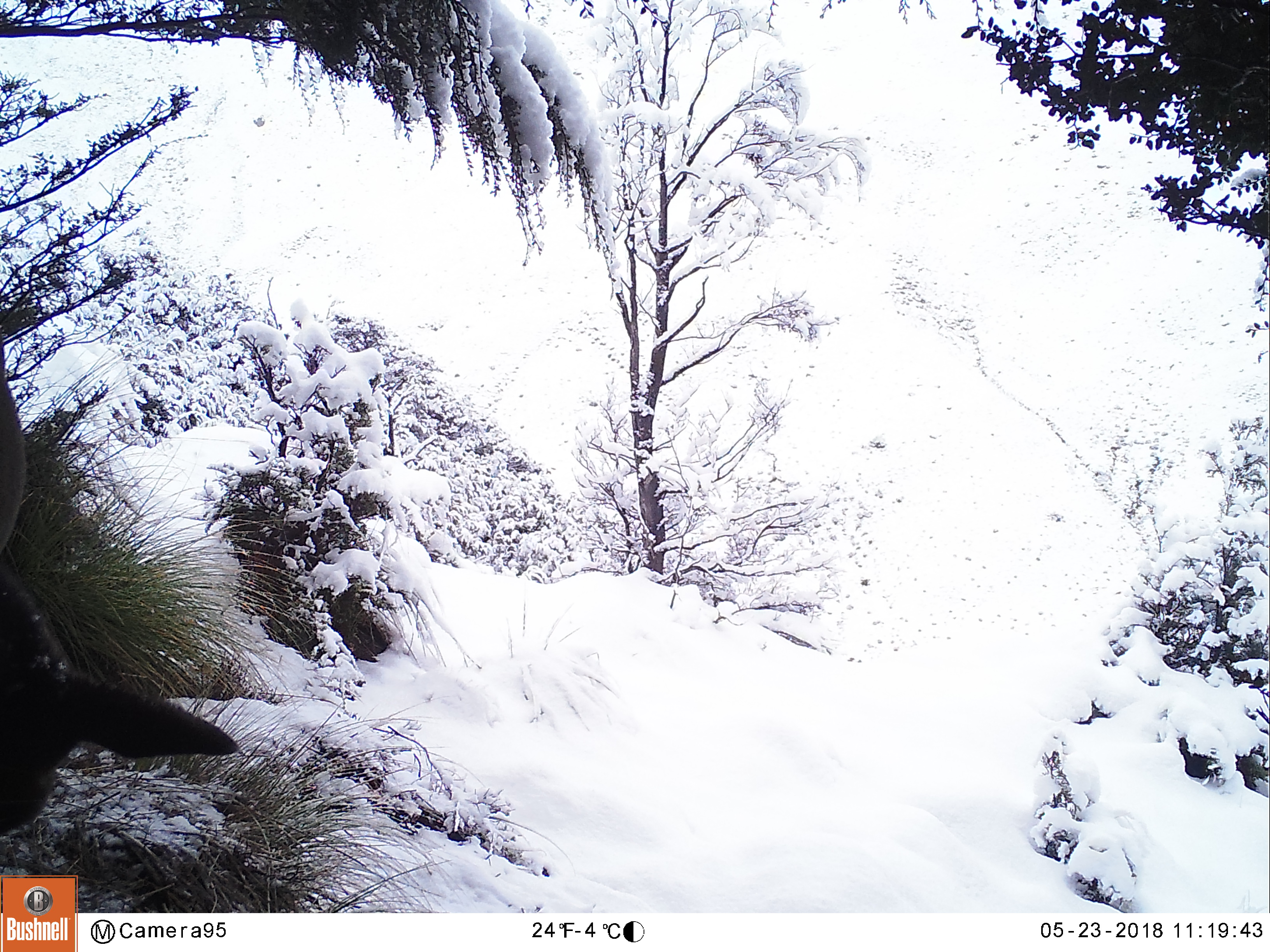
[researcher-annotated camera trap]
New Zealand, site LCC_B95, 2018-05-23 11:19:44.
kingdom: Animalia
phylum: Chordata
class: Mammalia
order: Artiodactyla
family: Cervidae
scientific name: Cervidae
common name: deer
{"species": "deer (Cervidae)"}